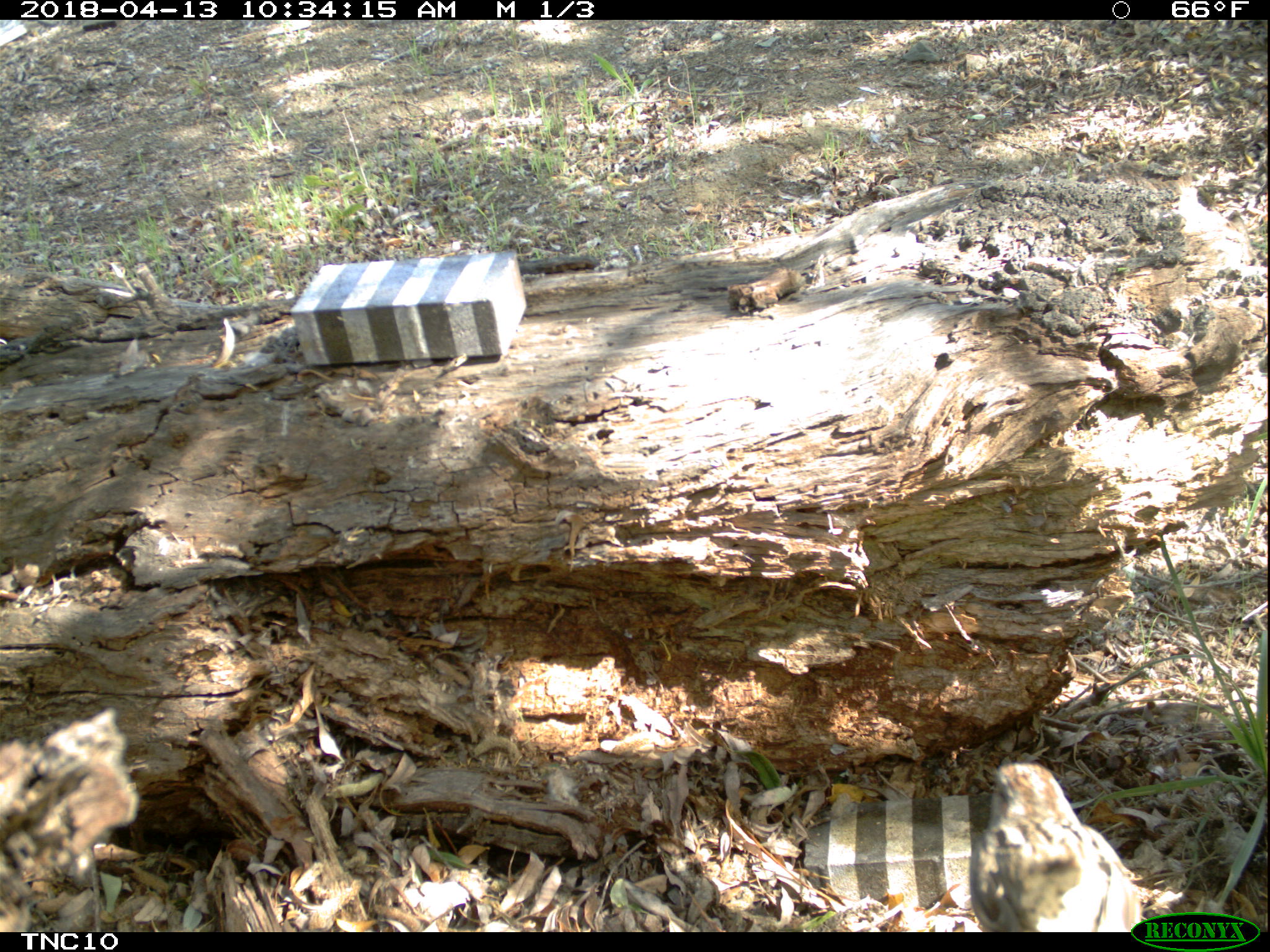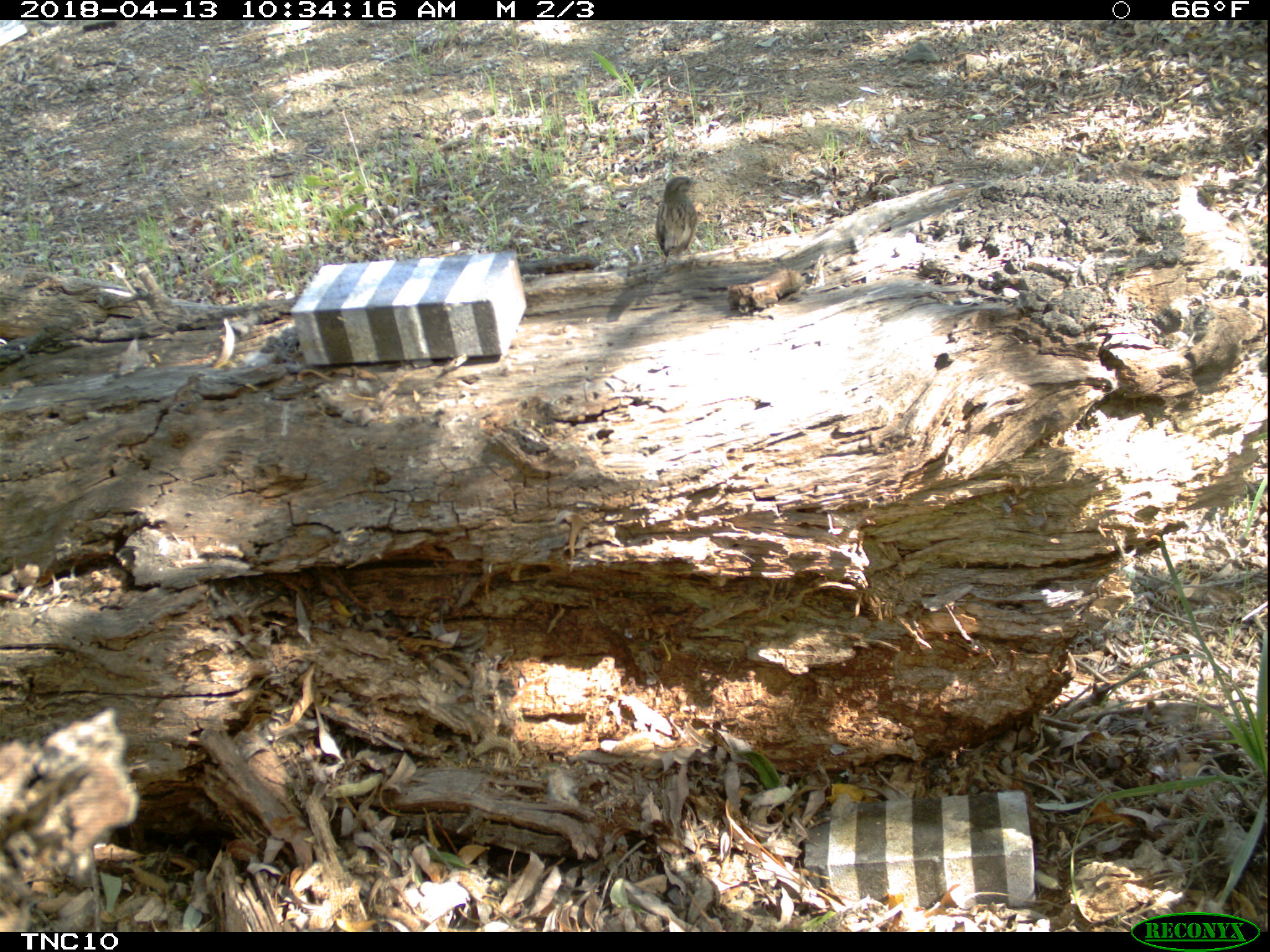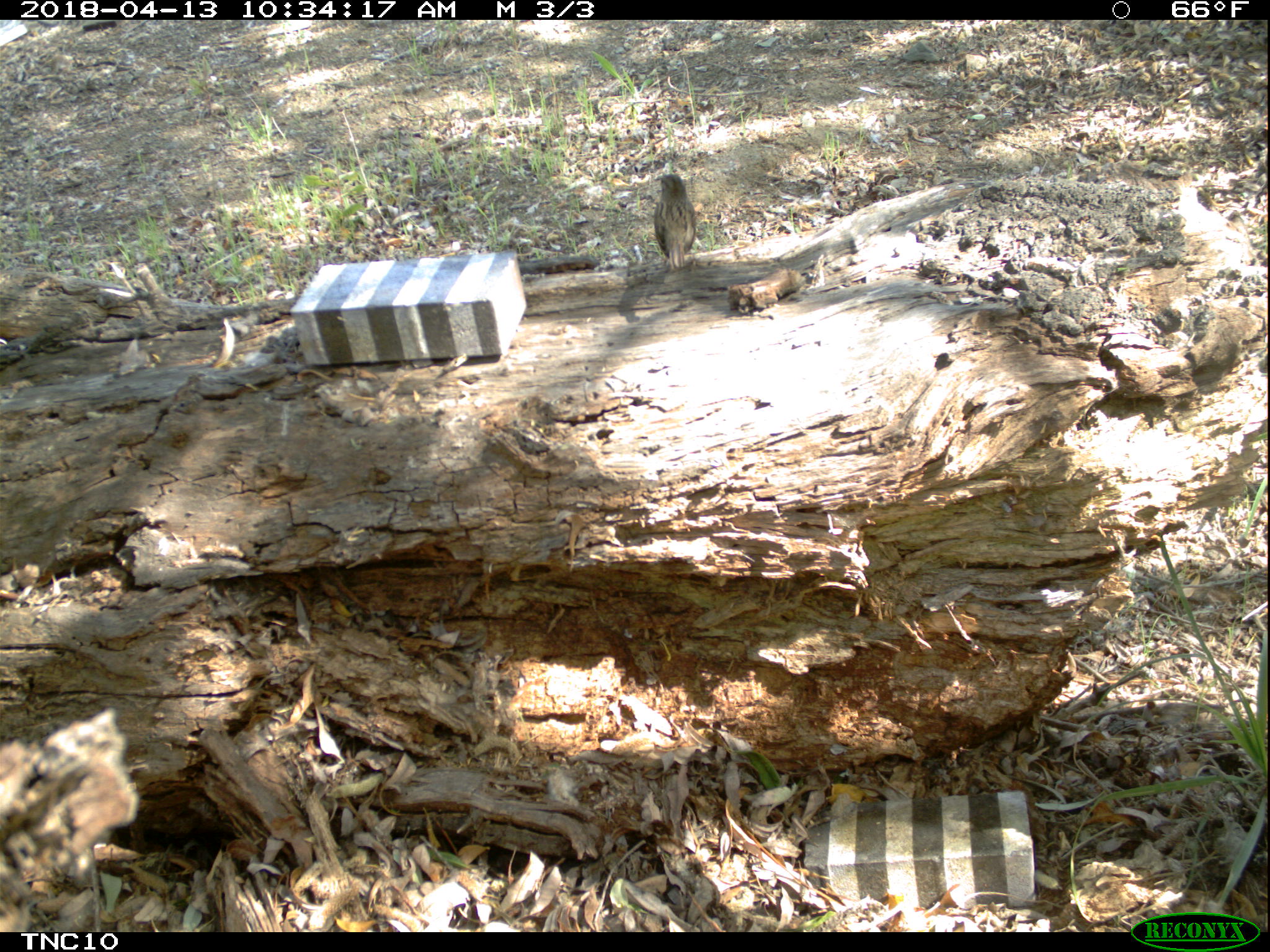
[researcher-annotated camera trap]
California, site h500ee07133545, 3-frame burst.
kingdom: Animalia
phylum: Chordata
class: Aves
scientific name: Aves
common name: bird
Bird (Aves).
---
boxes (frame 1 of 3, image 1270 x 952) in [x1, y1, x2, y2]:
bird: [967, 759, 1143, 931]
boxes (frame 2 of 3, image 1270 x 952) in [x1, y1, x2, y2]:
bird: [652, 176, 698, 271]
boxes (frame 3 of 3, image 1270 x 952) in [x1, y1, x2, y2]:
bird: [653, 174, 699, 271]